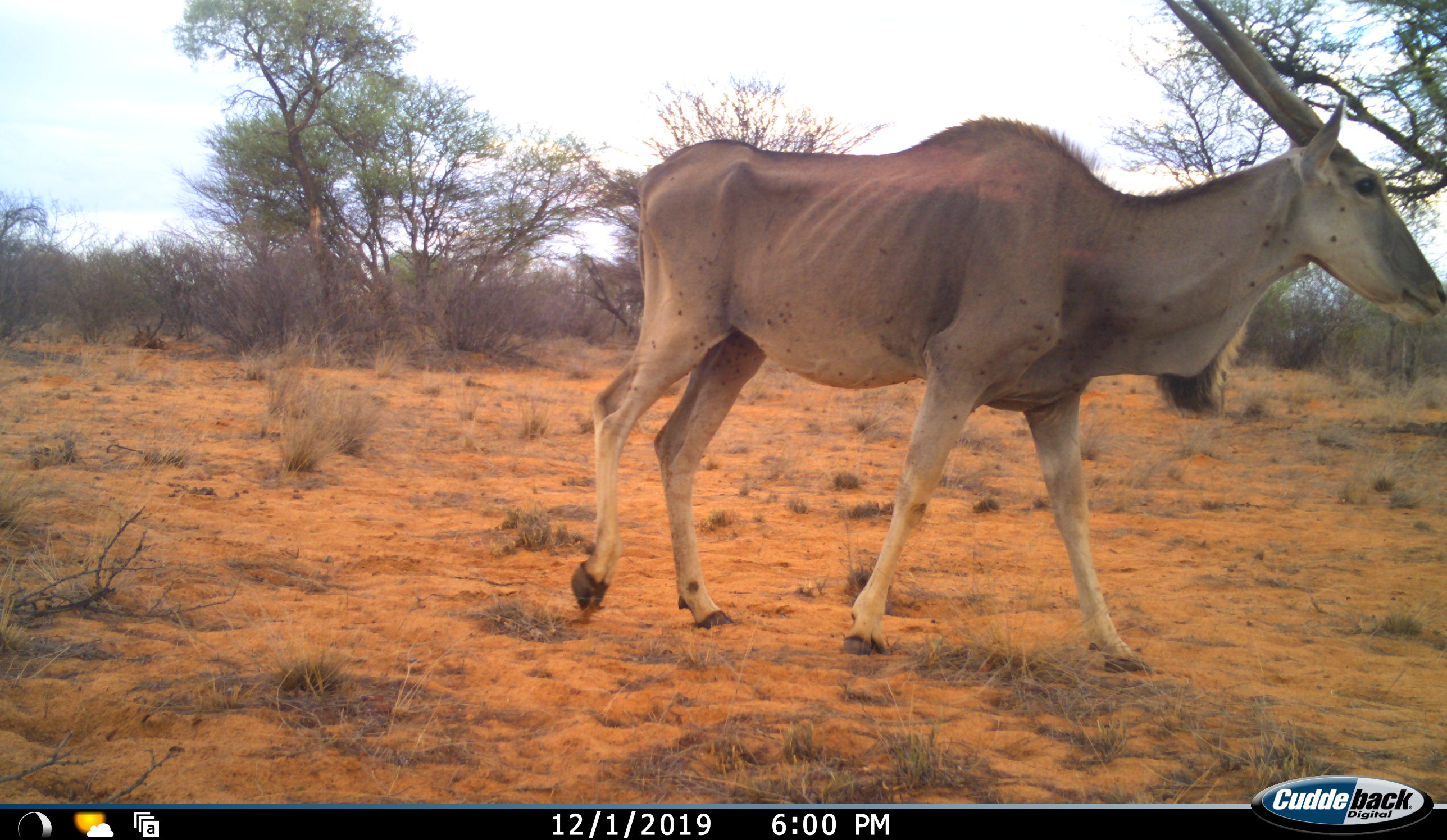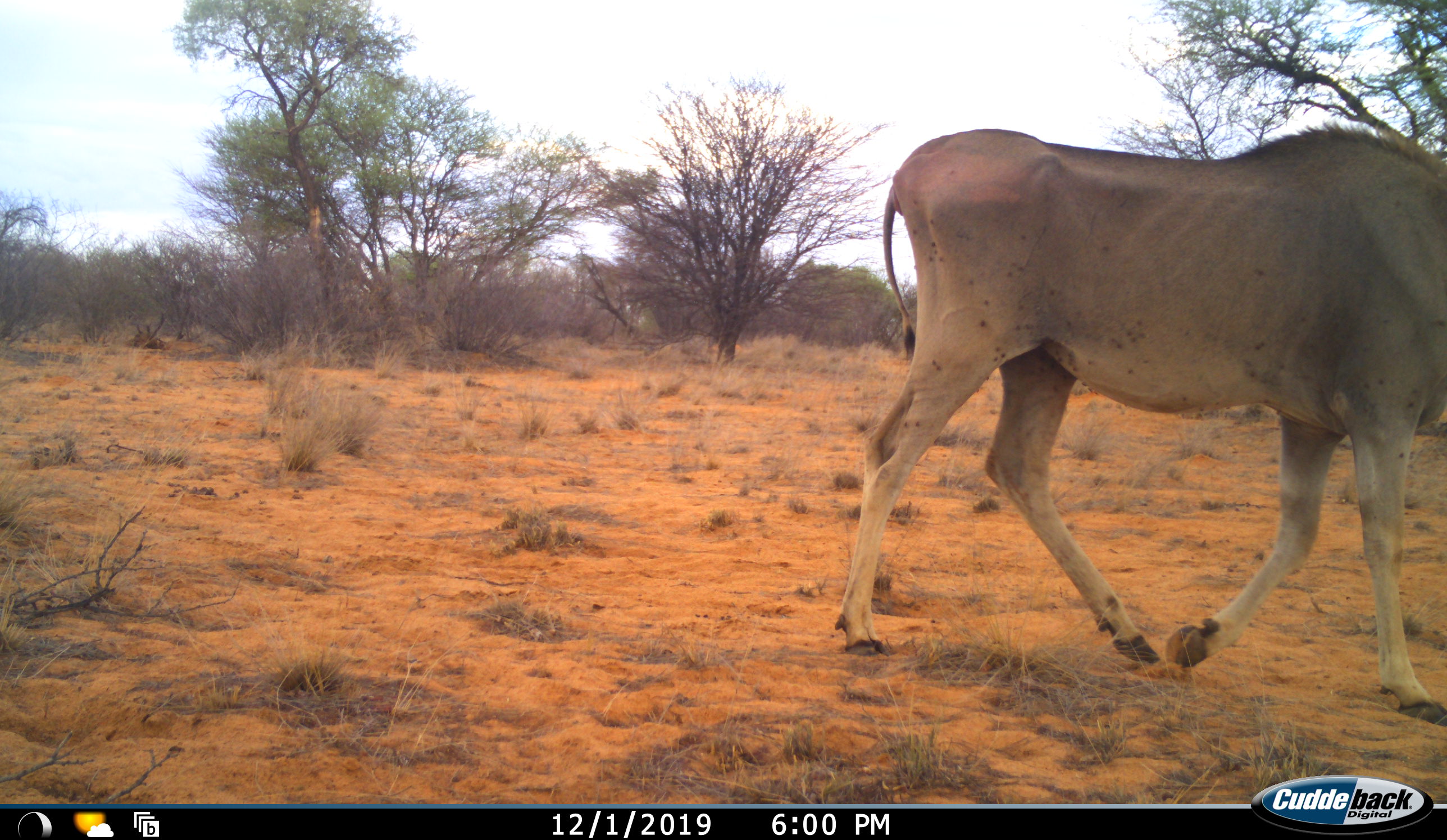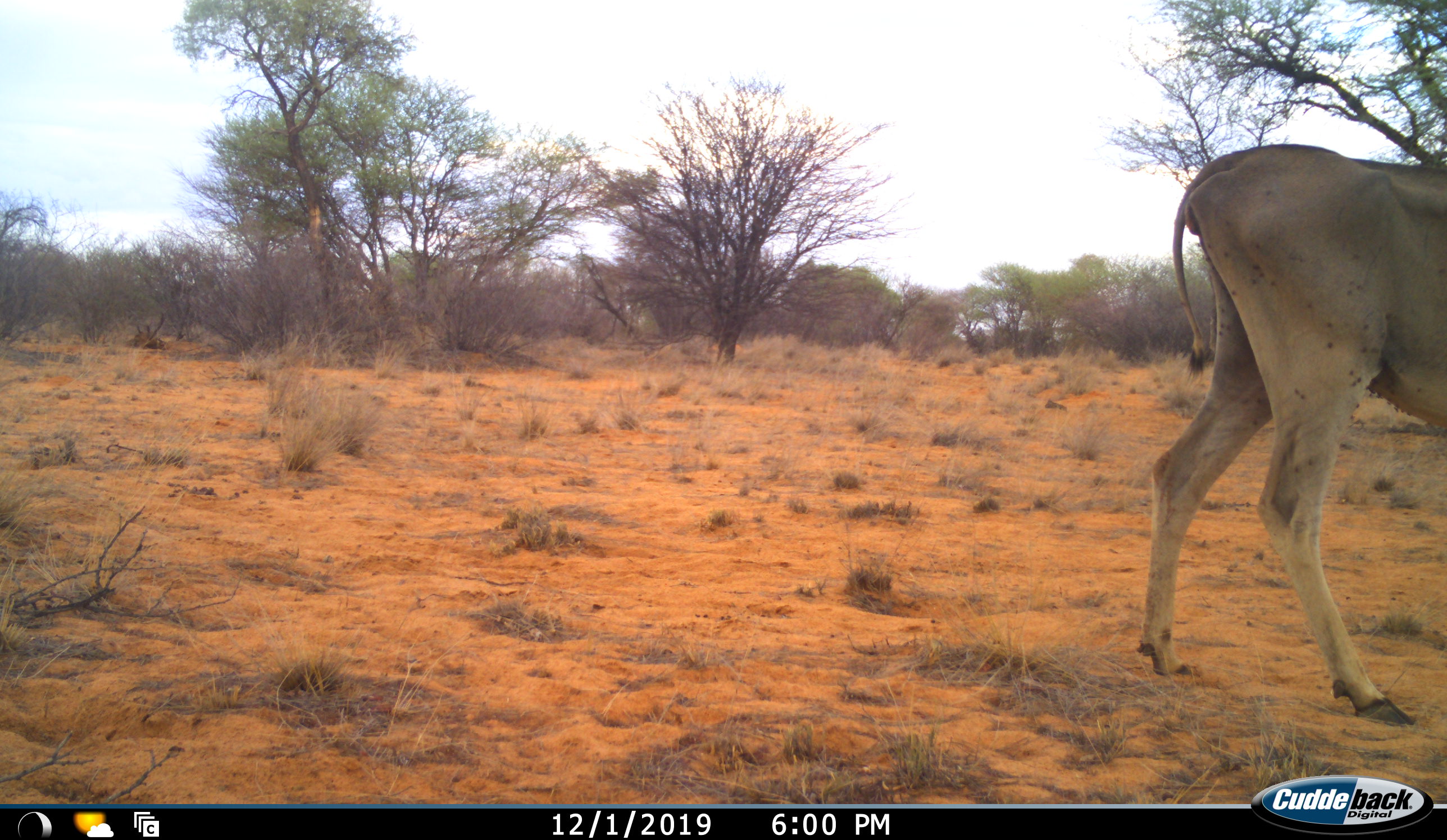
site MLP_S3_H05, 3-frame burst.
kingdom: Animalia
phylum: Chordata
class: Mammalia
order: Artiodactyla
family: Bovidae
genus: Tragelaphus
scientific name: Tragelaphus oryx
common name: eland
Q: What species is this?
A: Eland (Tragelaphus oryx).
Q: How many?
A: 1.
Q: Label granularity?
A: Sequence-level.